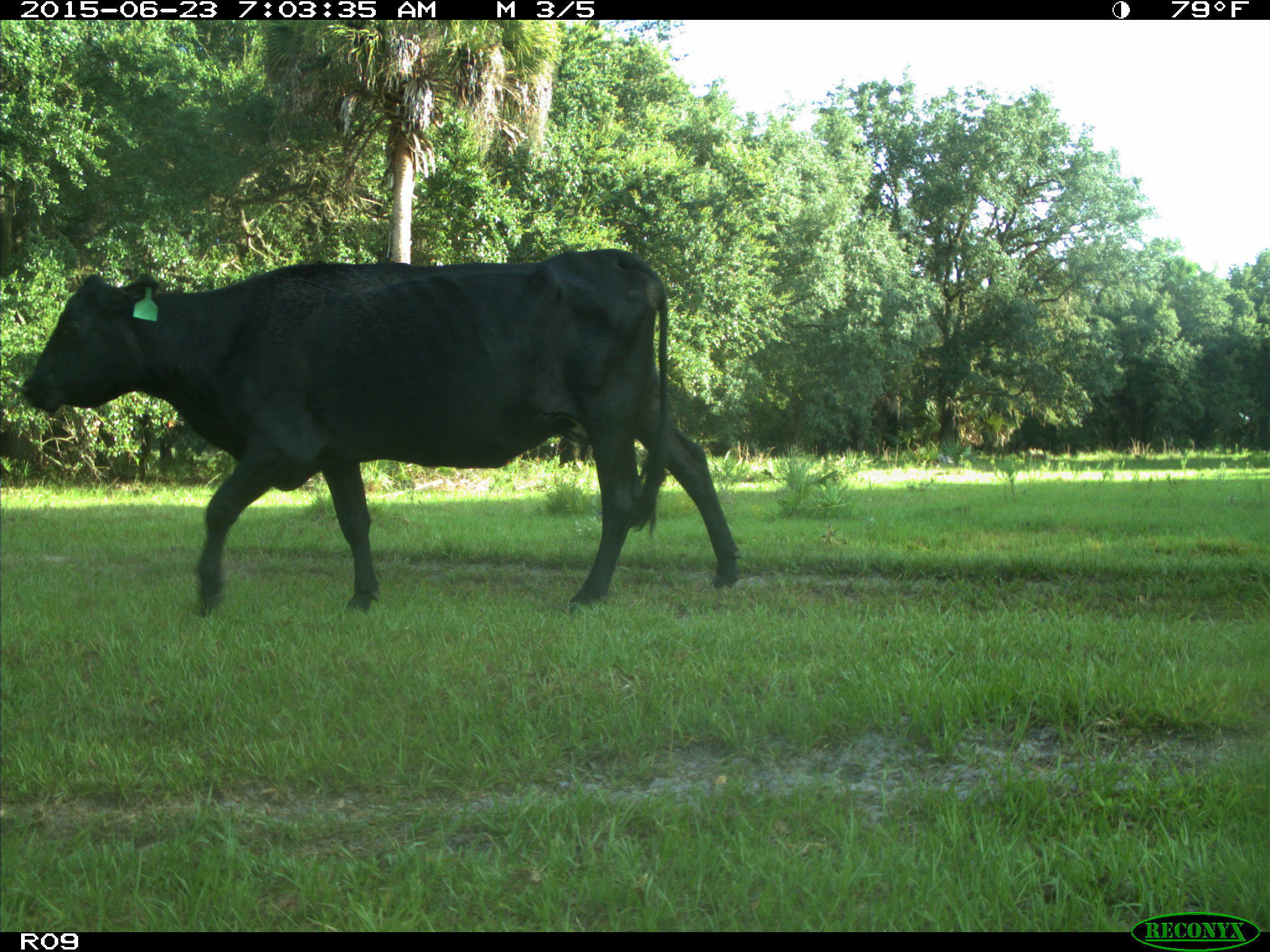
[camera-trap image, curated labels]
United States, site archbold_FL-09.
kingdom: Animalia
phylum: Chordata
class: Mammalia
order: Artiodactyla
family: Bovidae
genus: Bos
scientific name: Bos taurus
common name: domestic cow